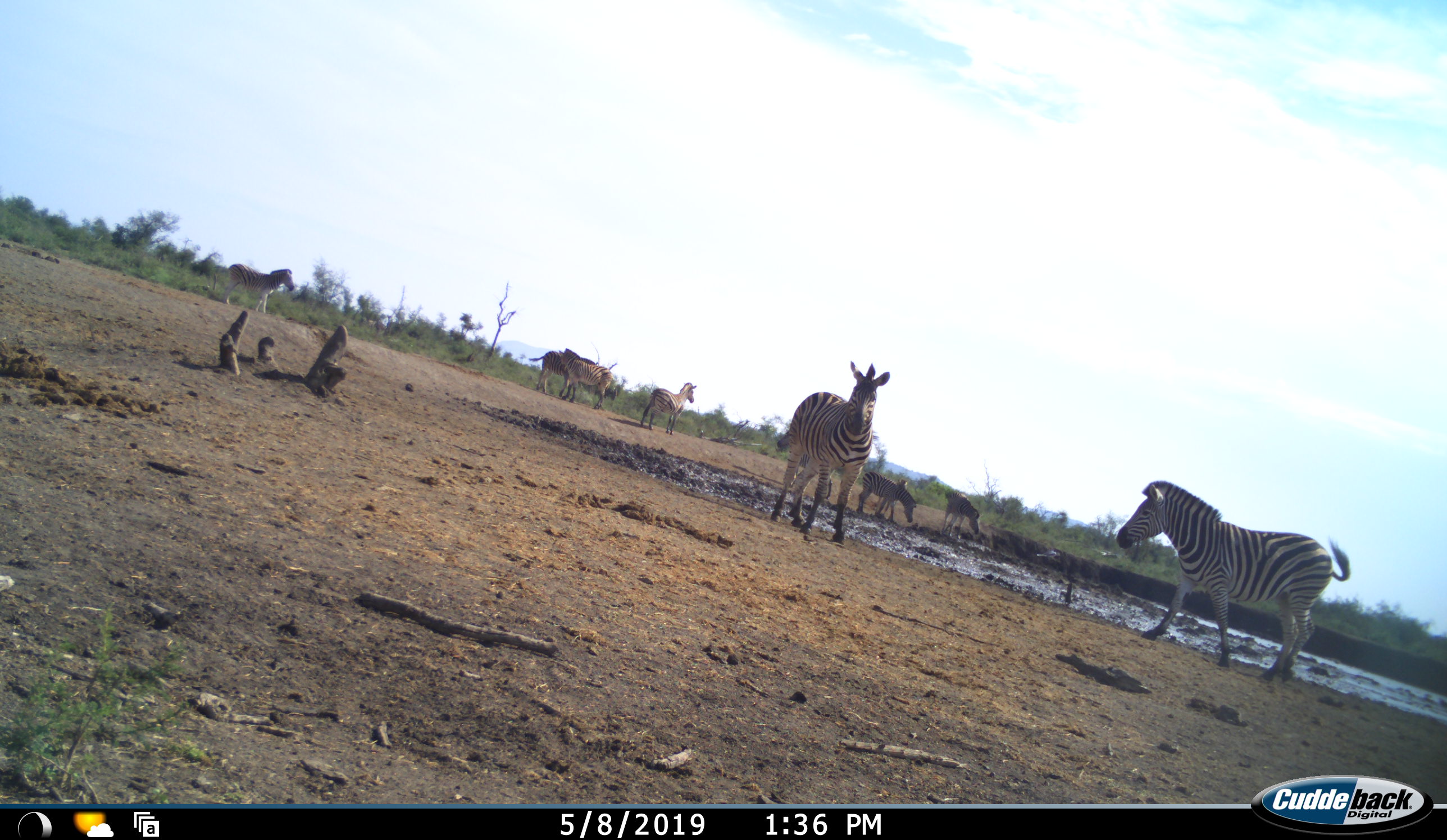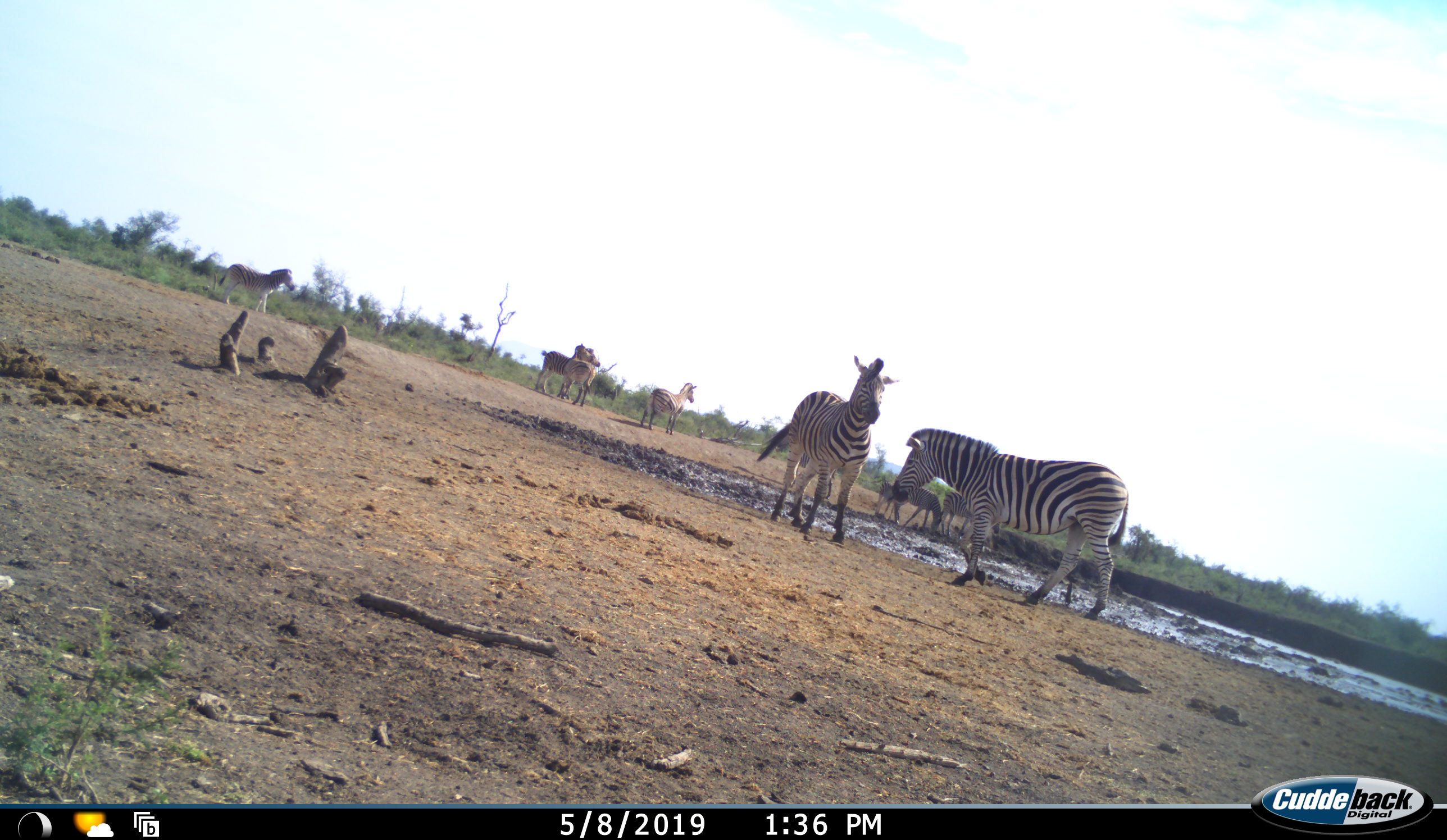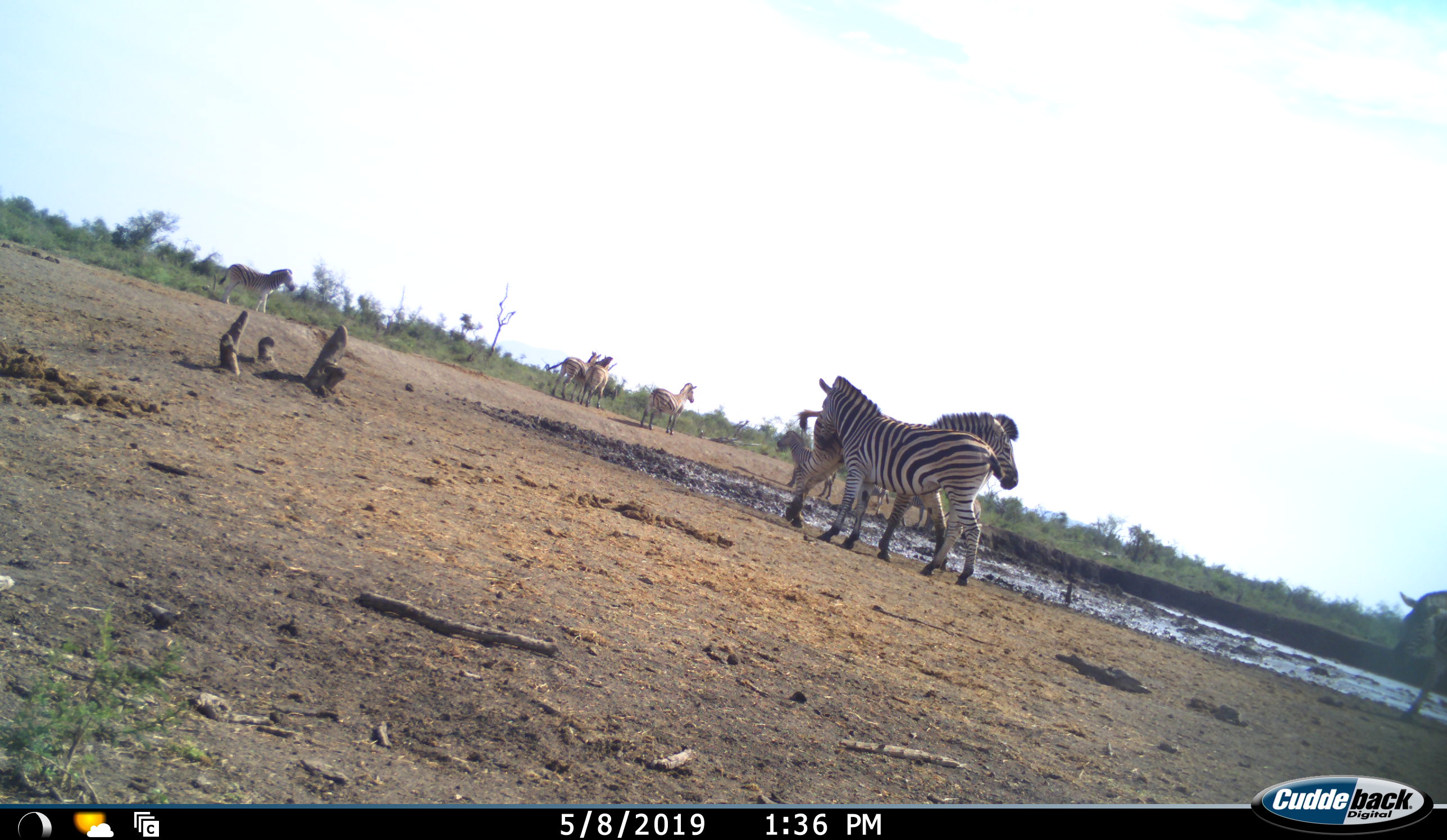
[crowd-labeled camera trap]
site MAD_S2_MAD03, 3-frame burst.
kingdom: Animalia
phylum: Chordata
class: Mammalia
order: Perissodactyla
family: Equidae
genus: Equus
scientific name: Equus quagga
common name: plains zebra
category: zebraplains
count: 8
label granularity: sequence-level